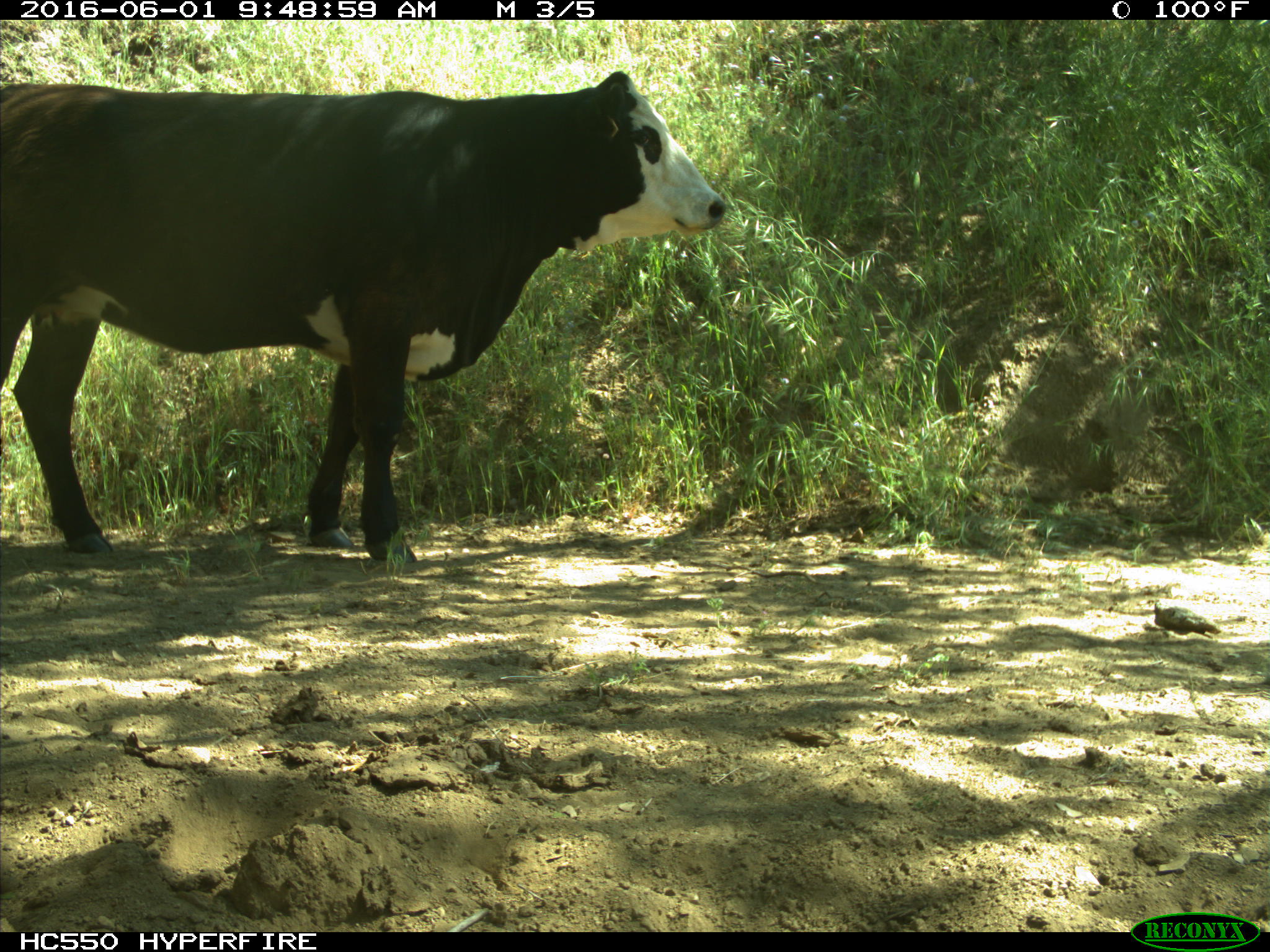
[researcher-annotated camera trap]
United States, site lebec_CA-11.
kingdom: Animalia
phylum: Chordata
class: Mammalia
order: Artiodactyla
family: Bovidae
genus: Bos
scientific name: Bos taurus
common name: domestic cow